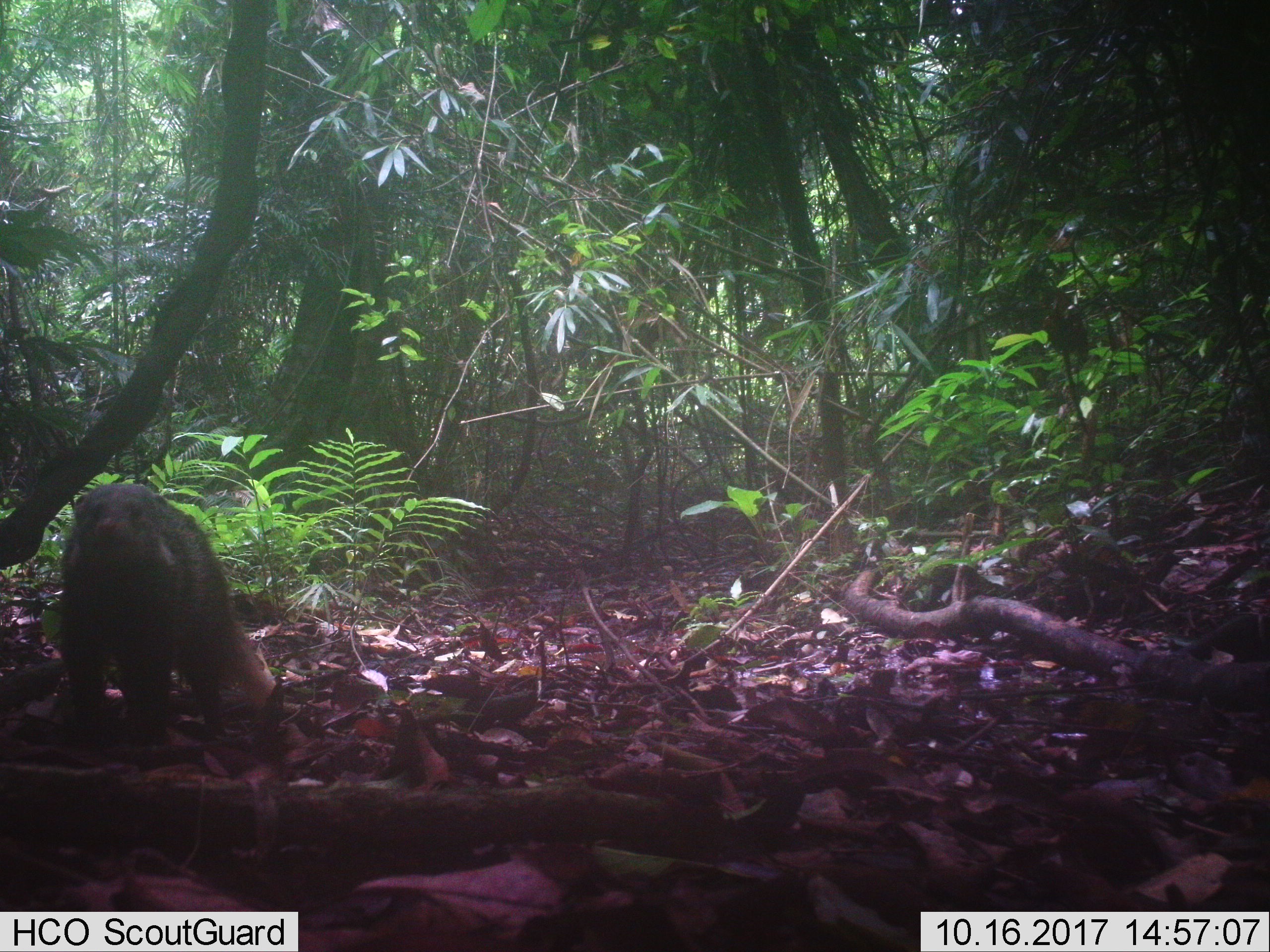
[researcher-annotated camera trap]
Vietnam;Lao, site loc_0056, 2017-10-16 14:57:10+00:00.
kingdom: Animalia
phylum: Chordata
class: Mammalia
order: Carnivora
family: Herpestidae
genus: Urva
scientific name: Urva urva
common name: crab-eating mongoose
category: crab eating mongoose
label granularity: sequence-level